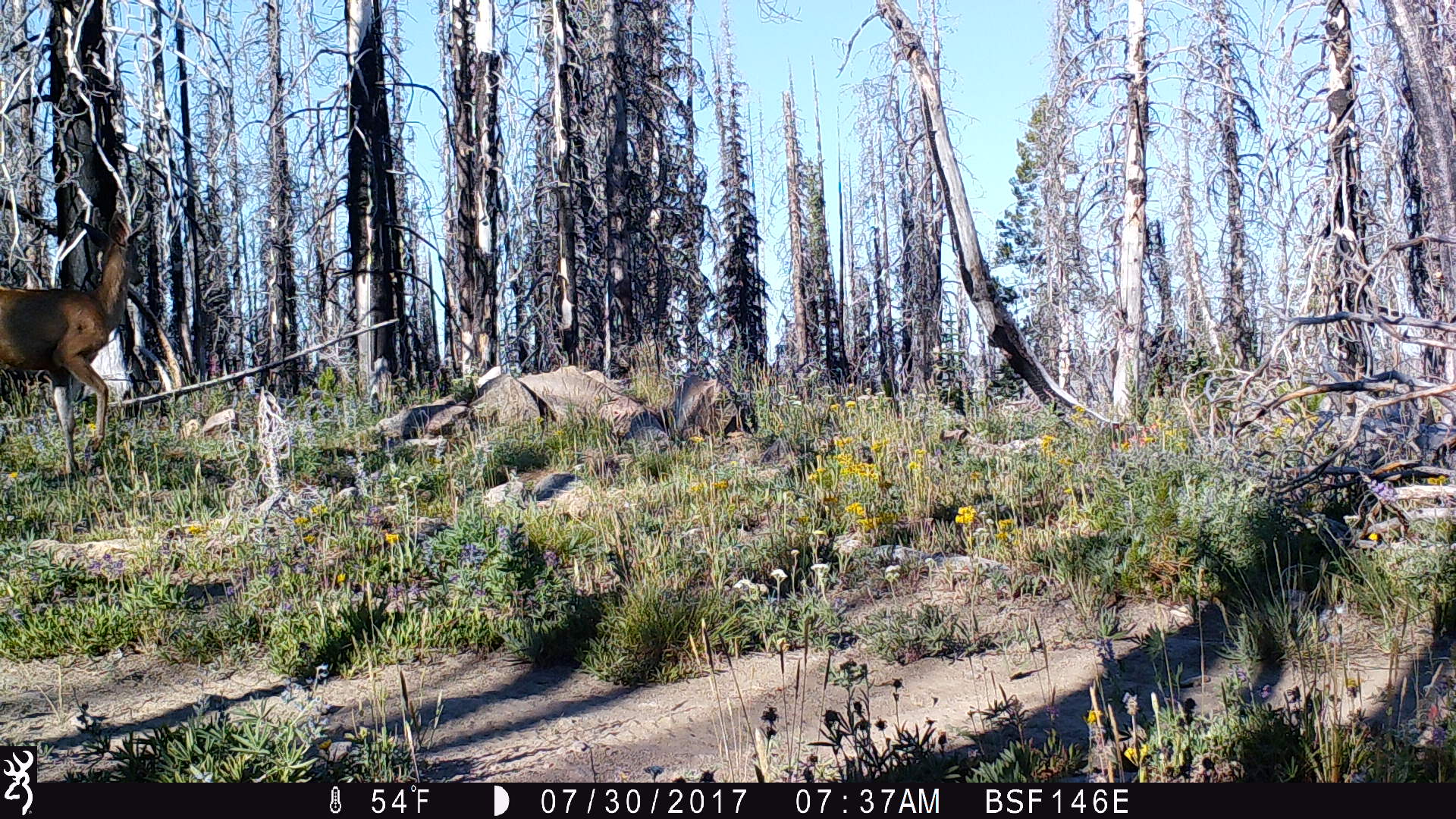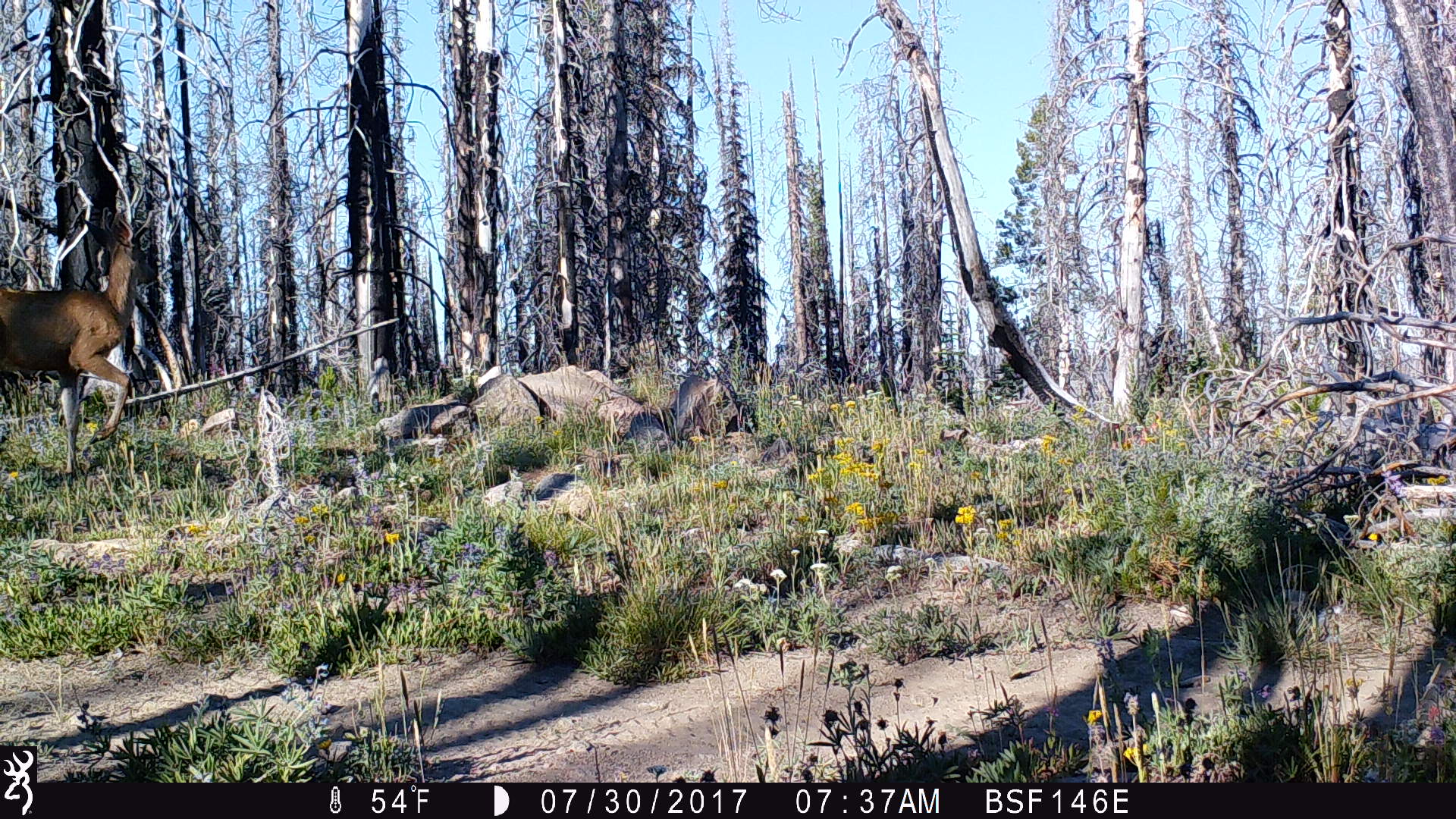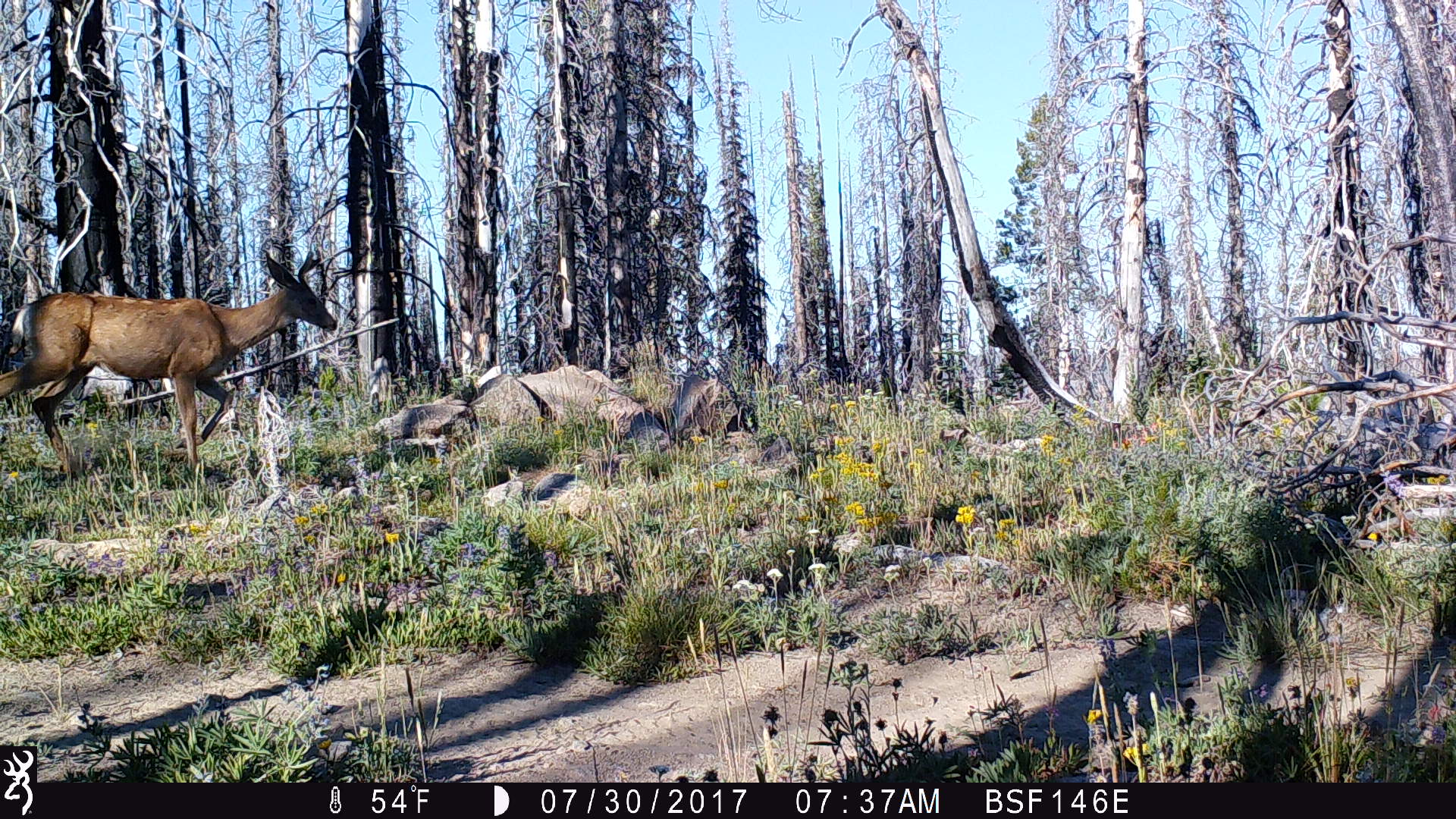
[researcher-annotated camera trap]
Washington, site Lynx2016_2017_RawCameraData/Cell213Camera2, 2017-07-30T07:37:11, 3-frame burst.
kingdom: Animalia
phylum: Chordata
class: Mammalia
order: Artiodactyla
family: Cervidae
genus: Odocoileus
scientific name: Odocoileus hemionus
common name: mule deer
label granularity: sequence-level